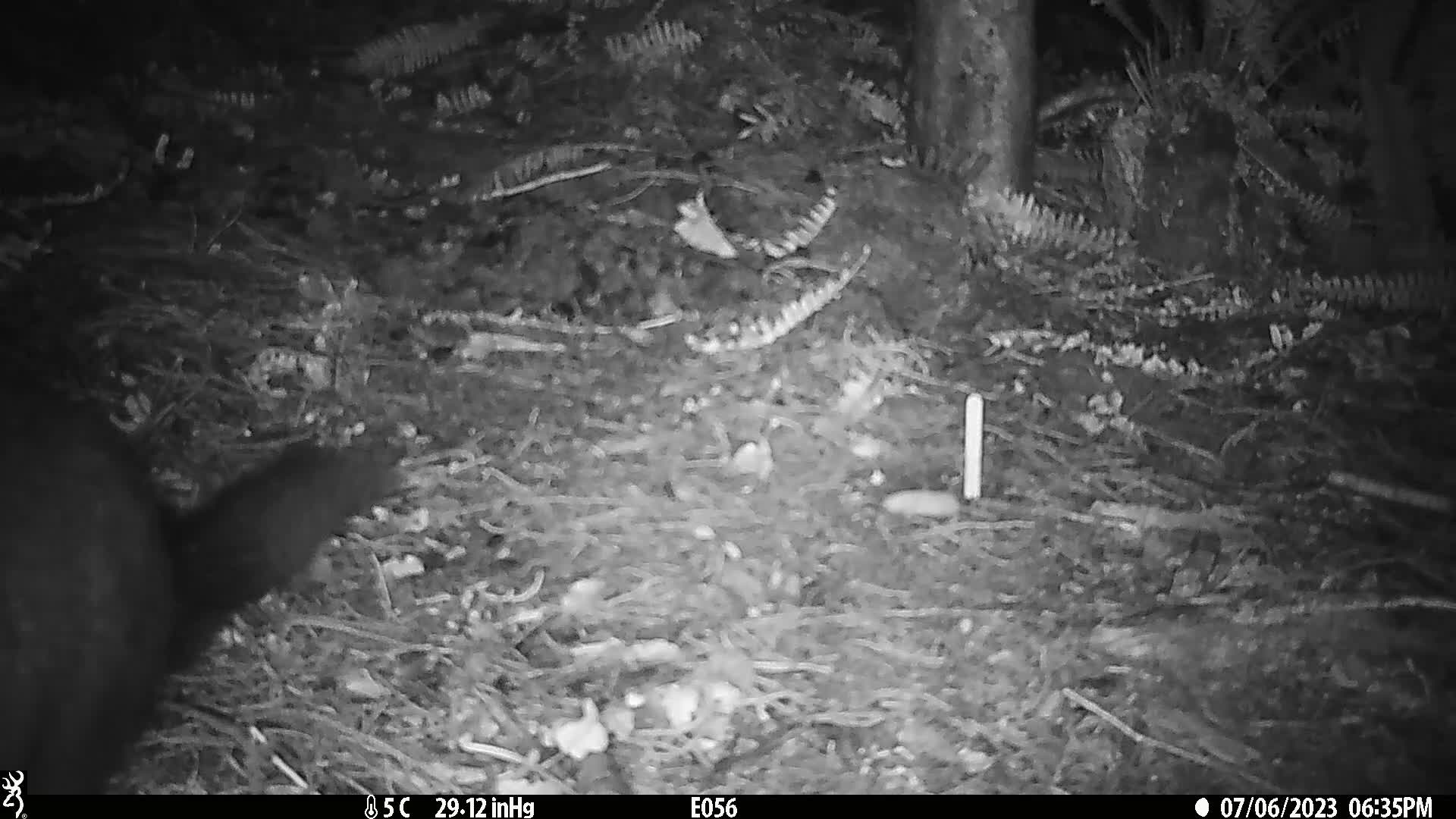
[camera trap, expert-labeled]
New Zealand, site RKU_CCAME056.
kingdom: Animalia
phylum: Chordata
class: Mammalia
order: Diprotodontia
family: Phalangeridae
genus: Trichosurus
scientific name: Trichosurus vulpecula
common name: common brushtail possum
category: possum